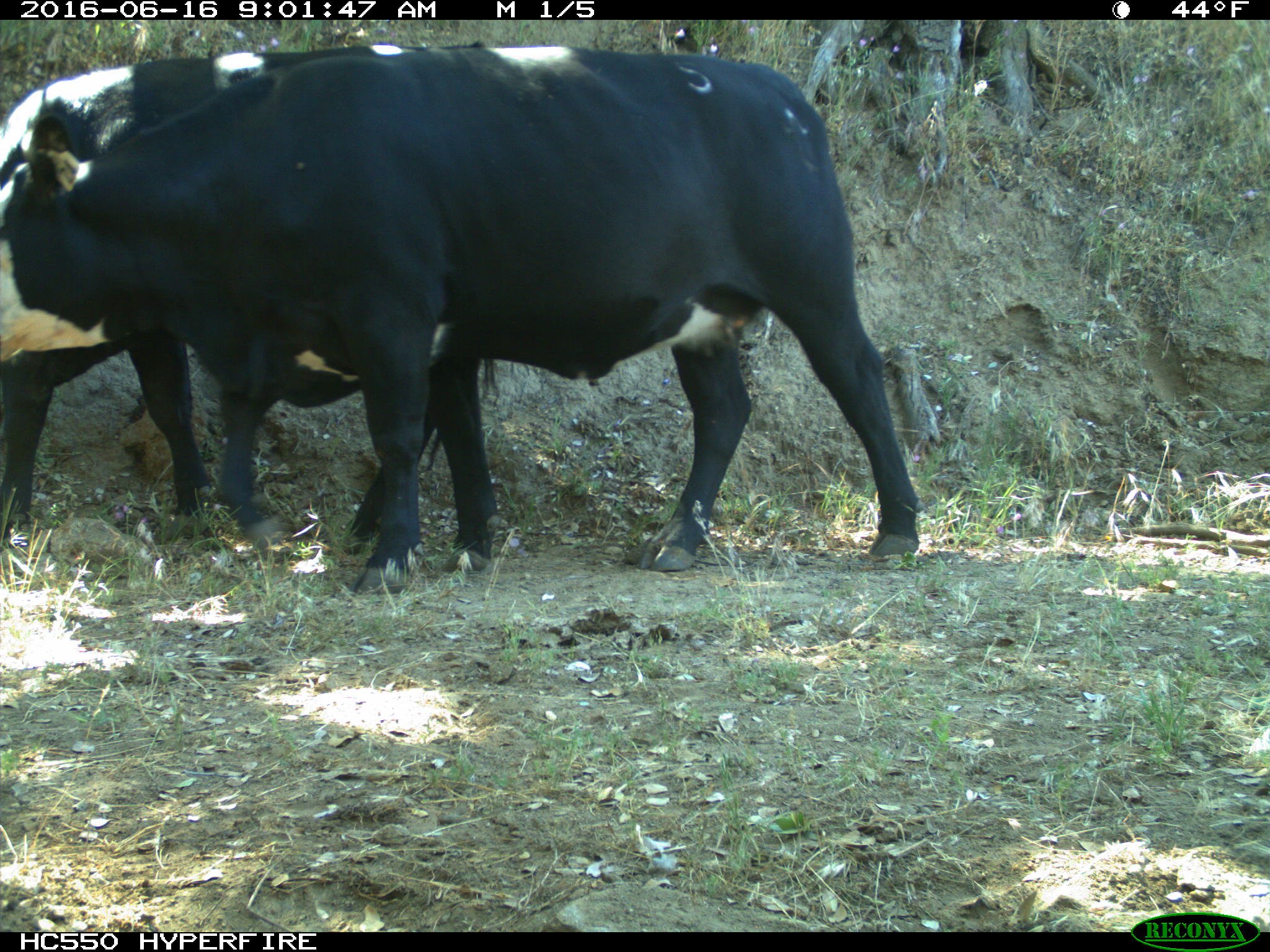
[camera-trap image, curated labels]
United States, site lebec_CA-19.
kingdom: Animalia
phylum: Chordata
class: Mammalia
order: Artiodactyla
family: Bovidae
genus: Bos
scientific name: Bos taurus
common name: domestic cow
Bos taurus (domestic cow).